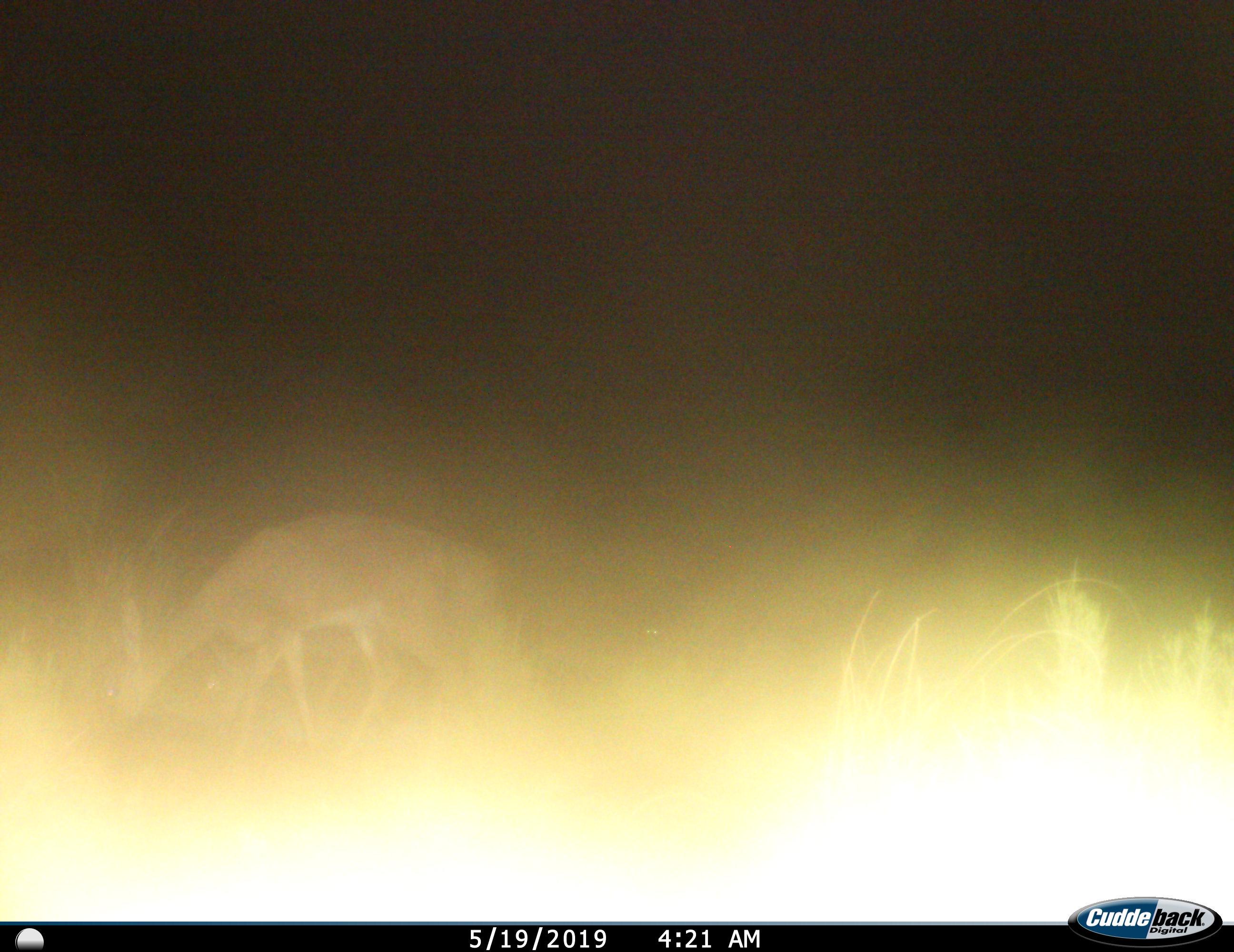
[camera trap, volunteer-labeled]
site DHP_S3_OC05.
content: unidentified animal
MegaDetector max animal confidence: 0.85